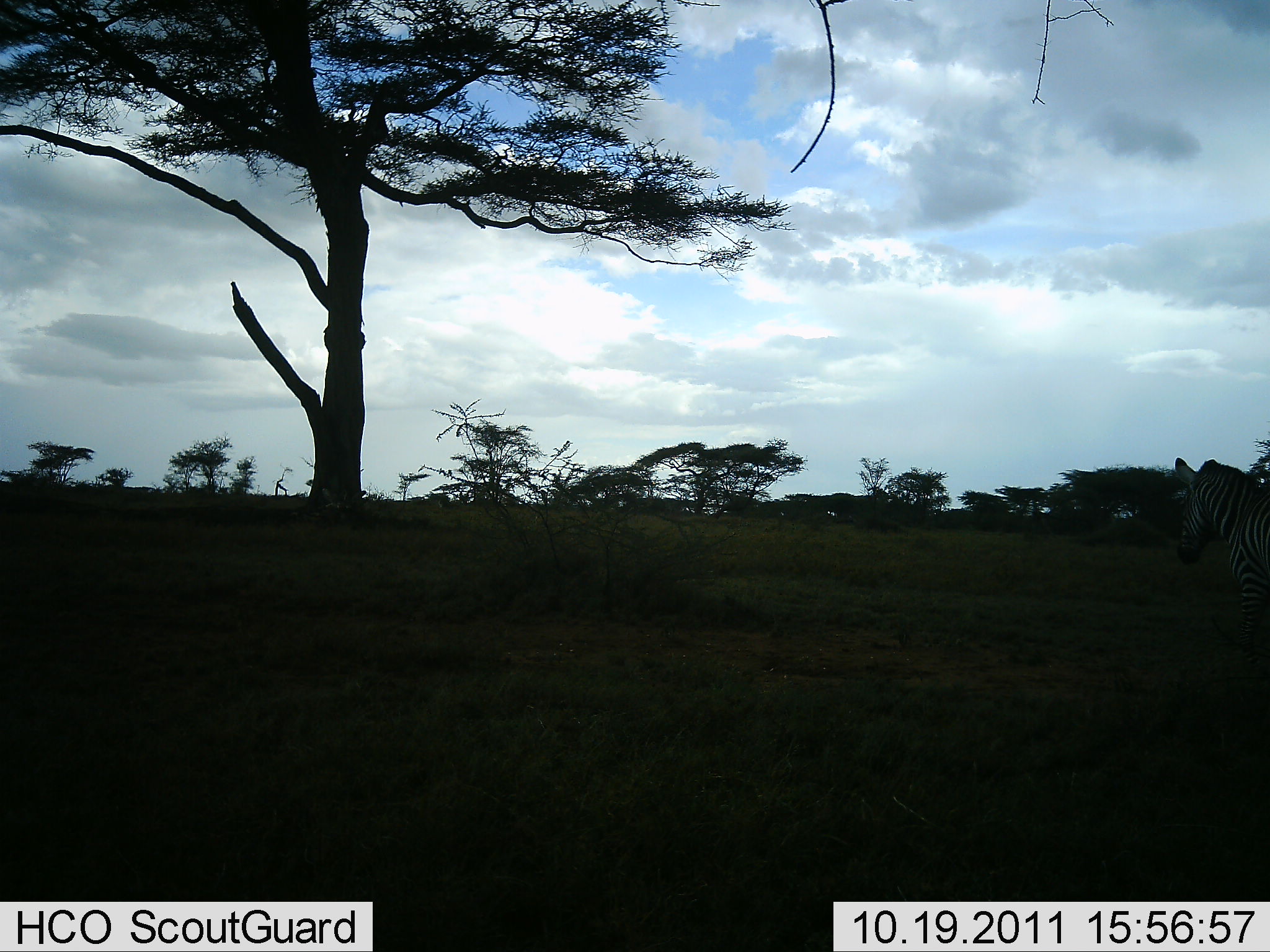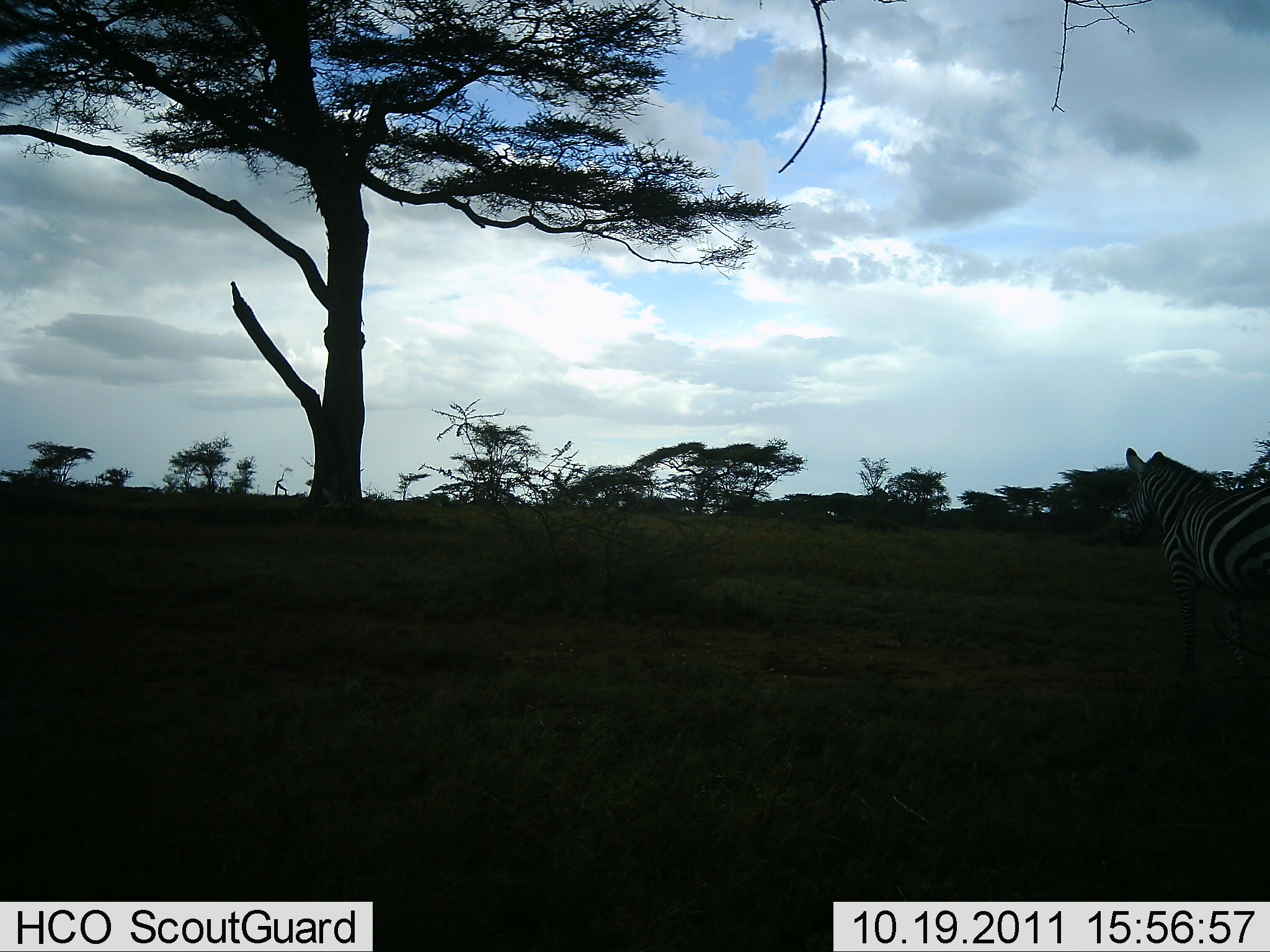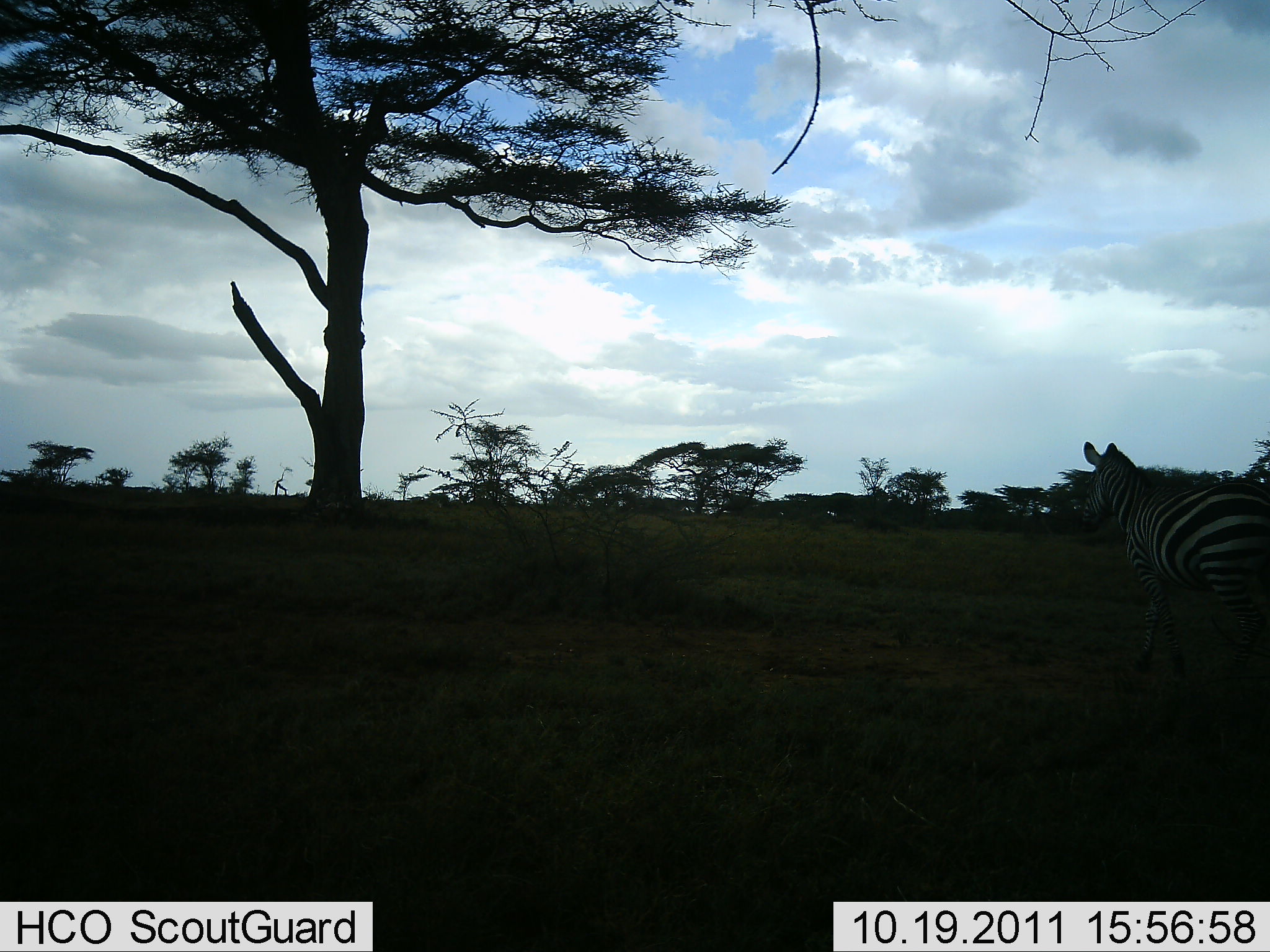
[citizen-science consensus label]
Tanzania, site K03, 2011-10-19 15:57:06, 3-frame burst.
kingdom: Animalia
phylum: Chordata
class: Mammalia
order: Perissodactyla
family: Equidae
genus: Equus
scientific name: Equus quagga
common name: plains zebra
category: zebra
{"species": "zebra (plains zebra) (Equus quagga)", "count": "1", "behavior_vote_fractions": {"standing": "33%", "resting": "0%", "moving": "67%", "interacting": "0%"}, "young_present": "0%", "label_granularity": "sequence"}